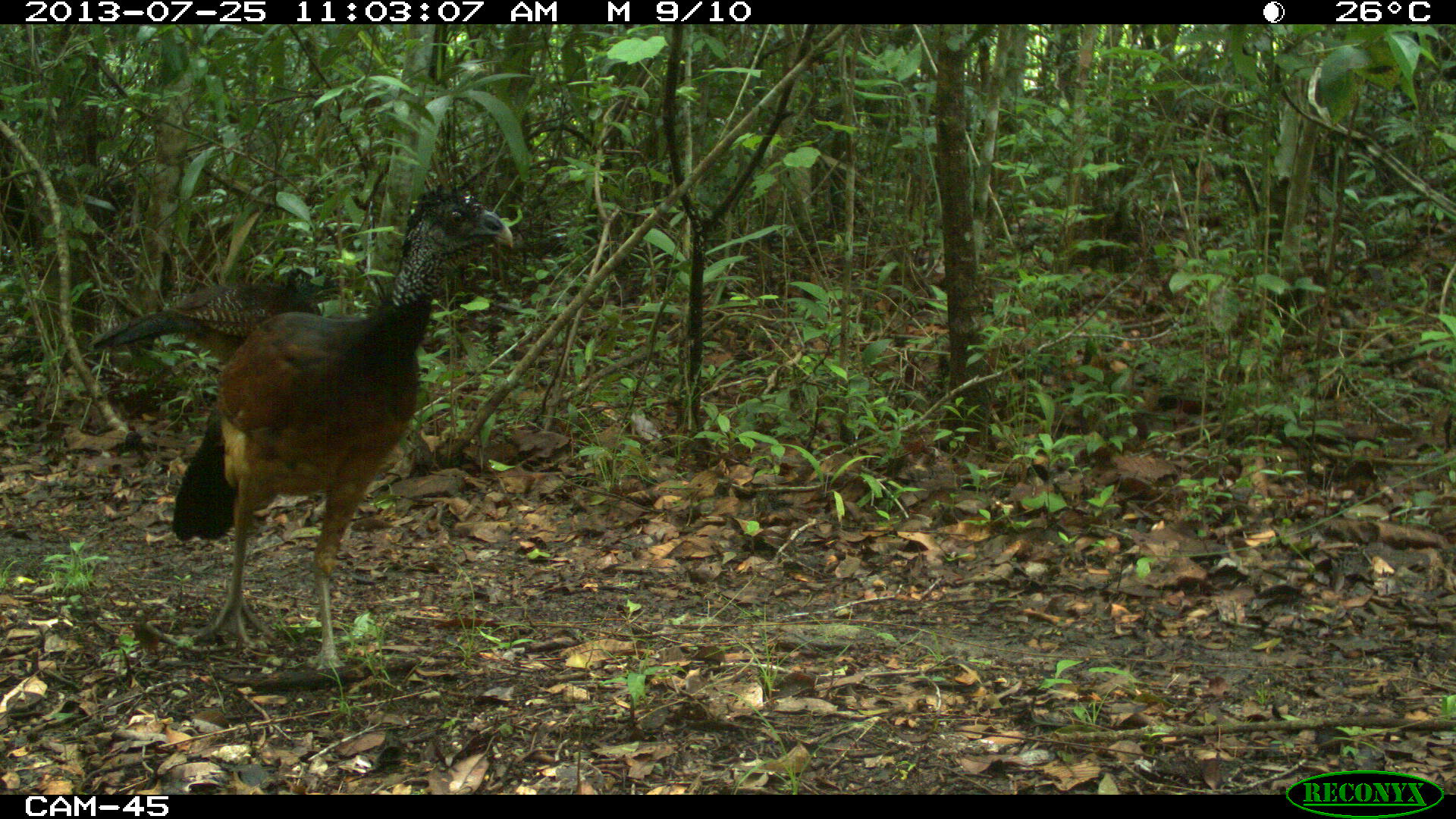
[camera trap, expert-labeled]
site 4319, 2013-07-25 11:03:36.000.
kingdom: Animalia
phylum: Chordata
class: Aves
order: Galliformes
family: Cracidae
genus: Crax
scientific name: Crax rubra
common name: great curassow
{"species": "Crax rubra (great curassow)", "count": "2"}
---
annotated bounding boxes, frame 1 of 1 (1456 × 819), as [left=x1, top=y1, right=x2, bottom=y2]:
crax rubra: [left=167, top=185, right=514, bottom=671]; [left=89, top=264, right=323, bottom=362]